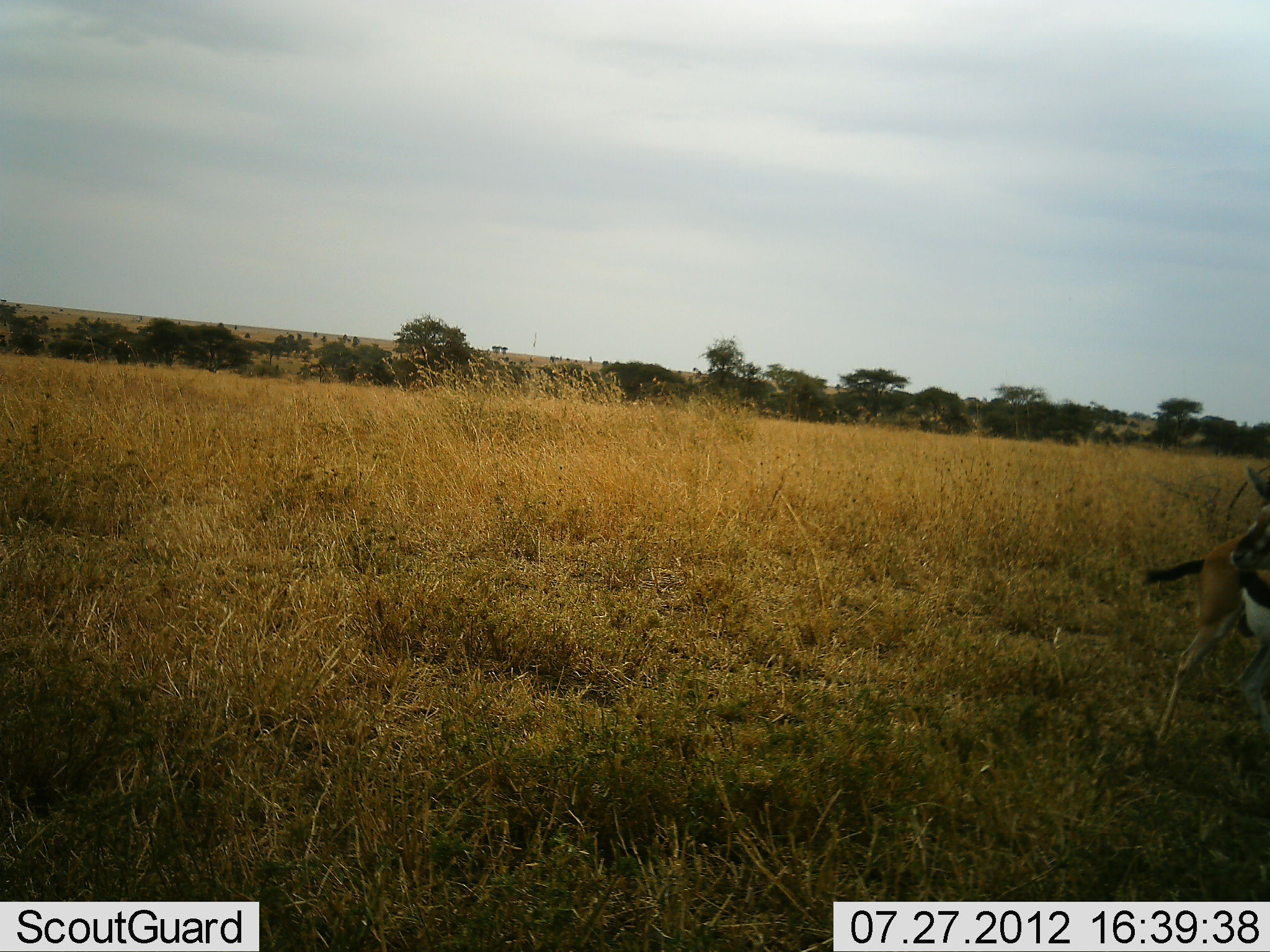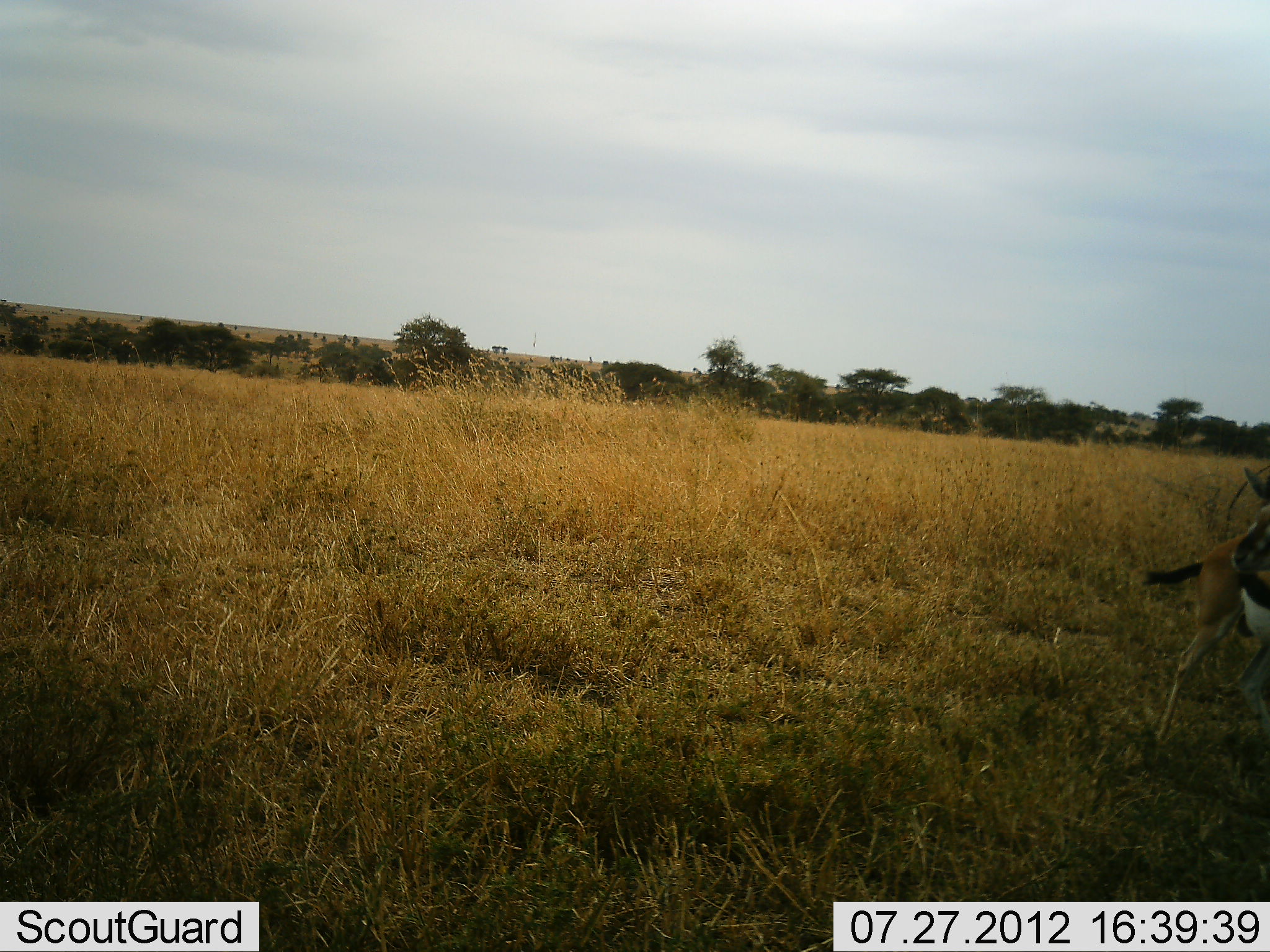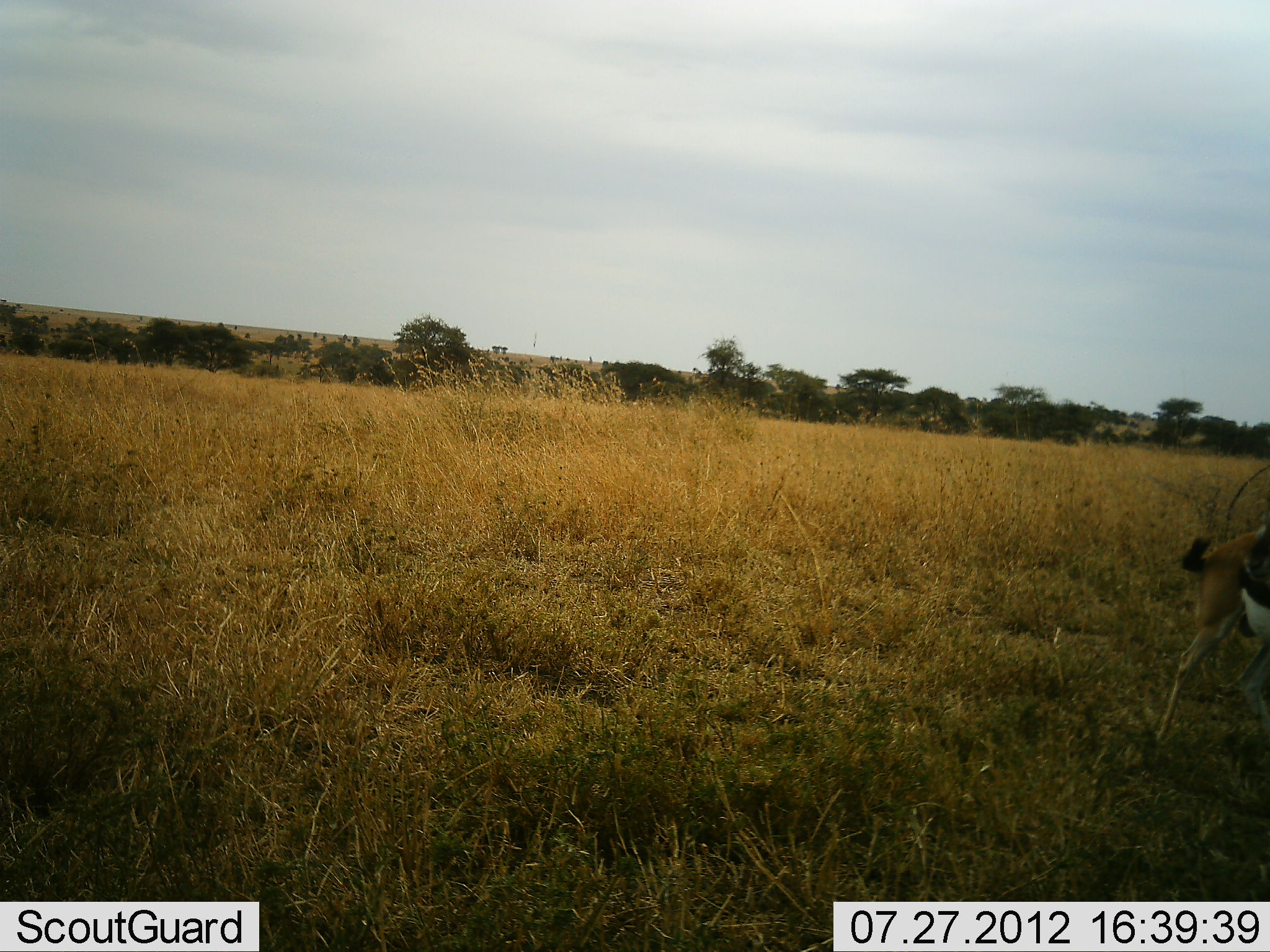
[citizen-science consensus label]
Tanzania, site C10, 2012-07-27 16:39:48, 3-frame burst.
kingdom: Animalia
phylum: Chordata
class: Mammalia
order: Artiodactyla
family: Bovidae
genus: Eudorcas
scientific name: Eudorcas thomsonii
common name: thomson's gazelle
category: gazellethomsons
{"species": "gazellethomsons (thomson's gazelle) (Eudorcas thomsonii)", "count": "1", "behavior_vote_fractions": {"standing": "100%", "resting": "0%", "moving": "0%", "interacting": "0%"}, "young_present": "0%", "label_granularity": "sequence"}